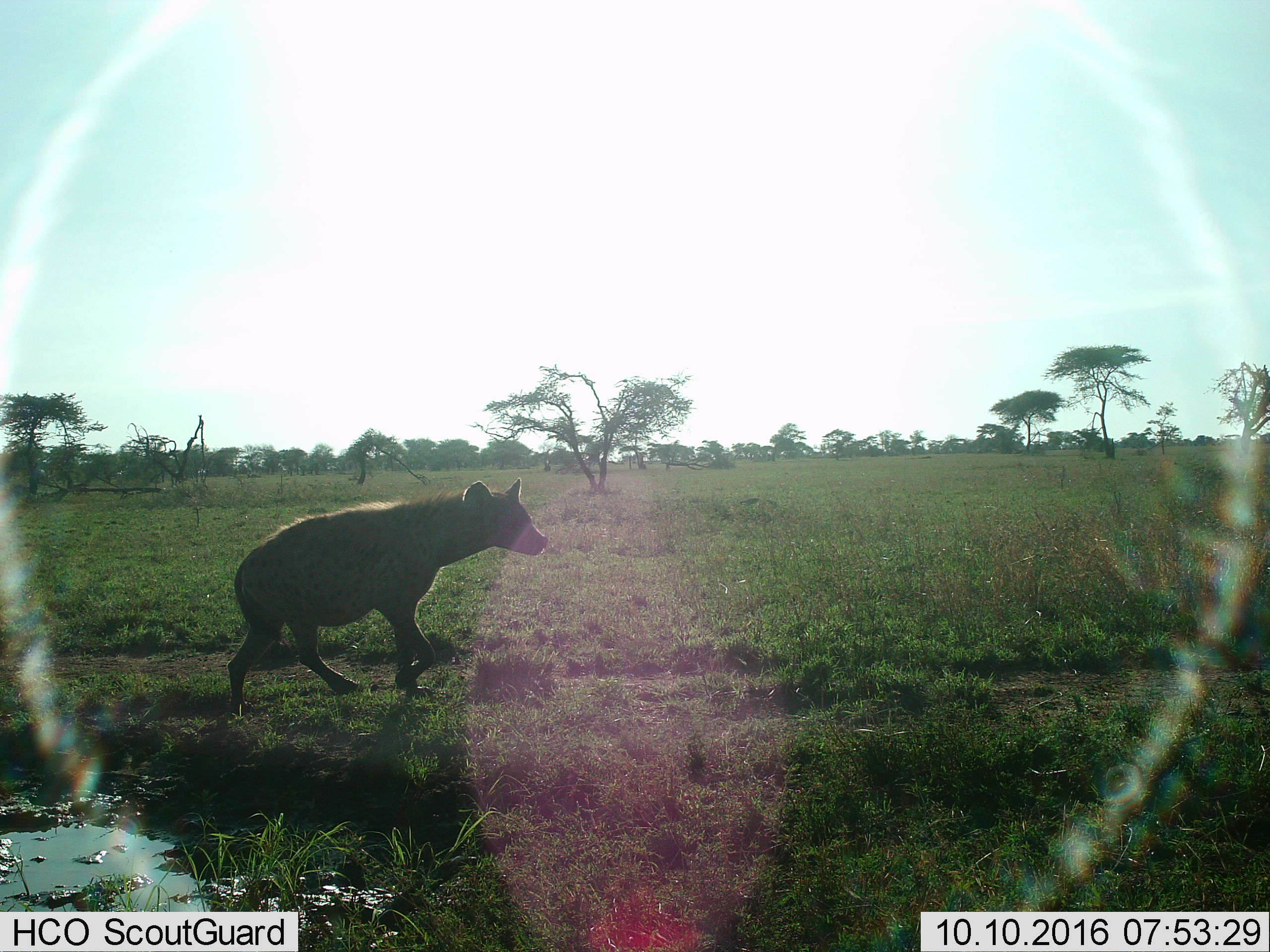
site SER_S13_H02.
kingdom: Animalia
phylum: Chordata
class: Mammalia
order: Carnivora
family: Hyaenidae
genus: Crocuta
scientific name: Crocuta crocuta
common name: spotted hyena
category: hyenaspotted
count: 1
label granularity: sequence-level